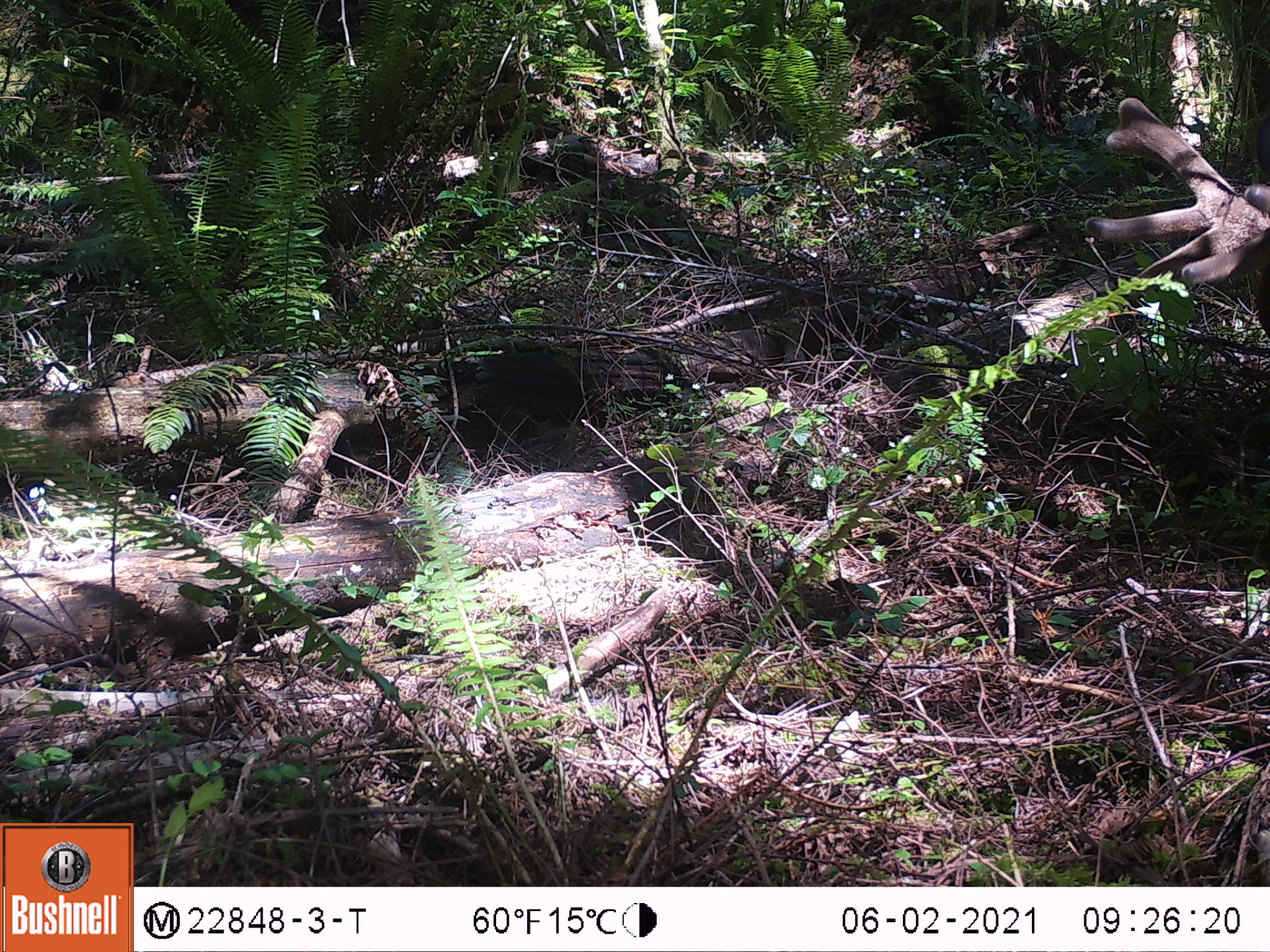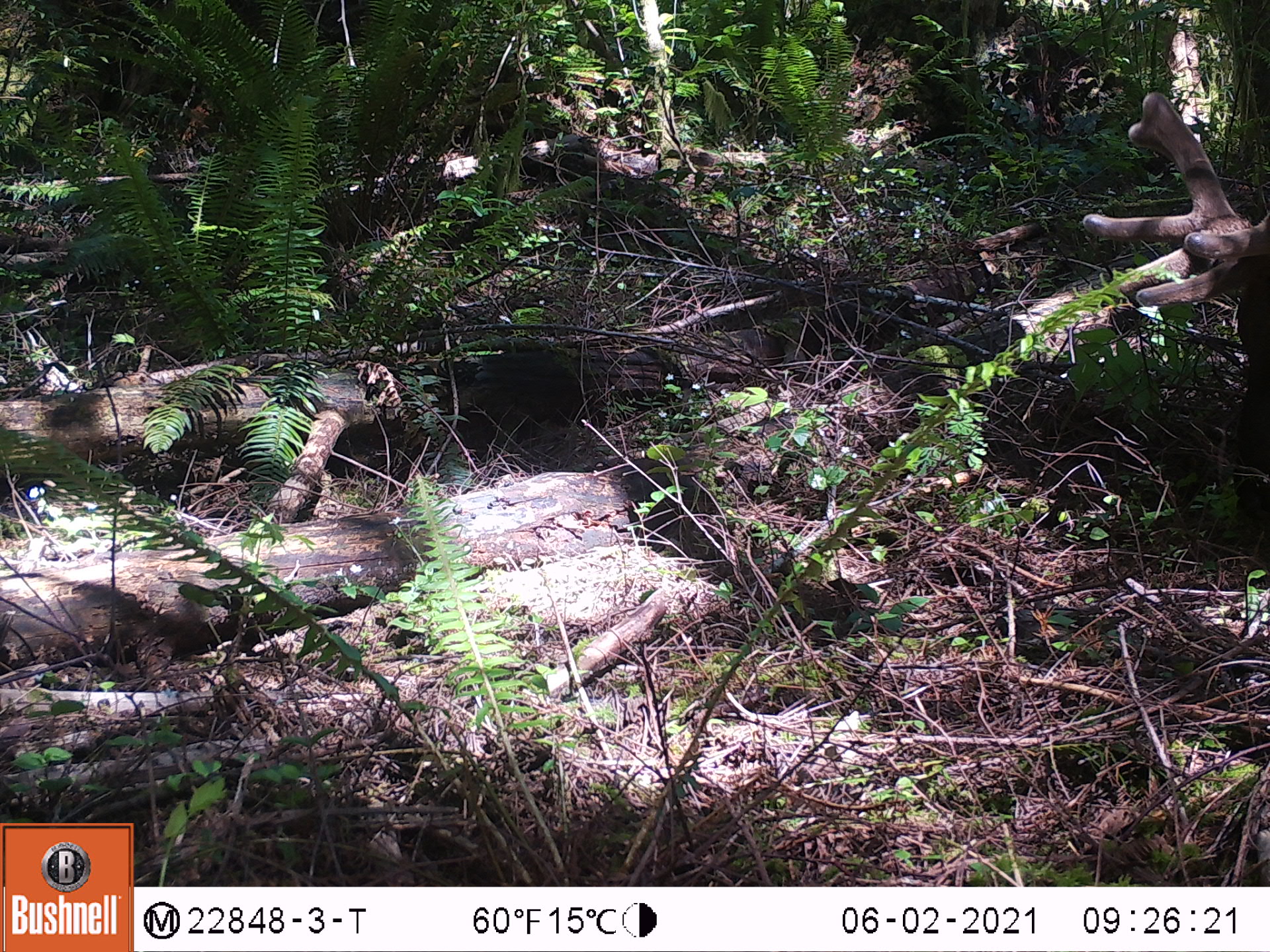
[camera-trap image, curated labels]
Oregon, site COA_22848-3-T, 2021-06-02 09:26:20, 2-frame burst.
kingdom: Animalia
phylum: Chordata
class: Mammalia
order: Artiodactyla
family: Cervidae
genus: Cervus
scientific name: Cervus canadensis roosevelti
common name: roosevelt elk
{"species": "roosevelt elk (Cervus canadensis roosevelti)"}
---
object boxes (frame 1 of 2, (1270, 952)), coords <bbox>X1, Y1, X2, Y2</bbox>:
roosevelt elk: <bbox>1086, 89, 1262, 307</bbox>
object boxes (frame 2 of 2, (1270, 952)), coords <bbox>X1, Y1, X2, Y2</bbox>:
roosevelt elk: <bbox>1068, 81, 1264, 423</bbox>